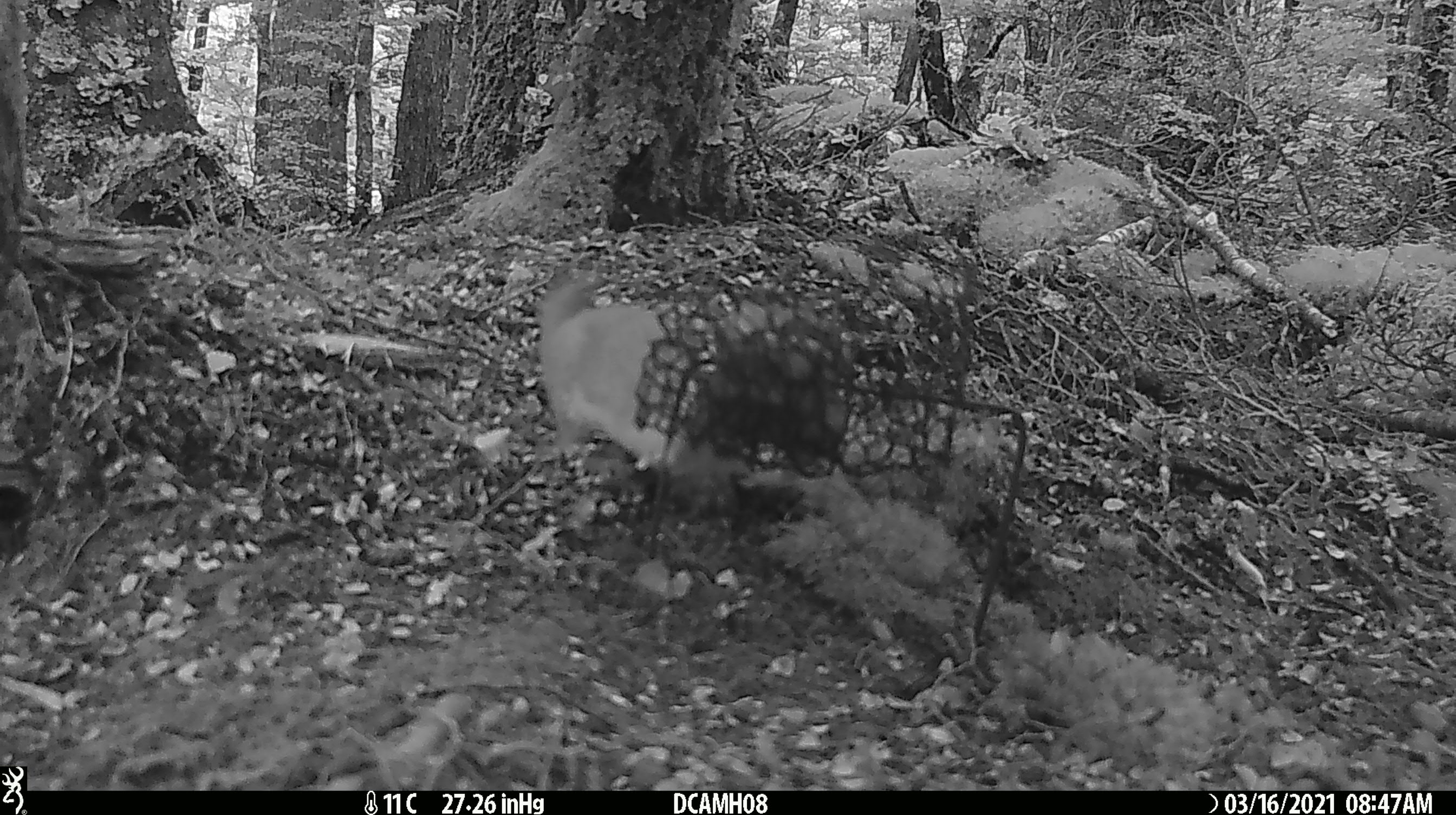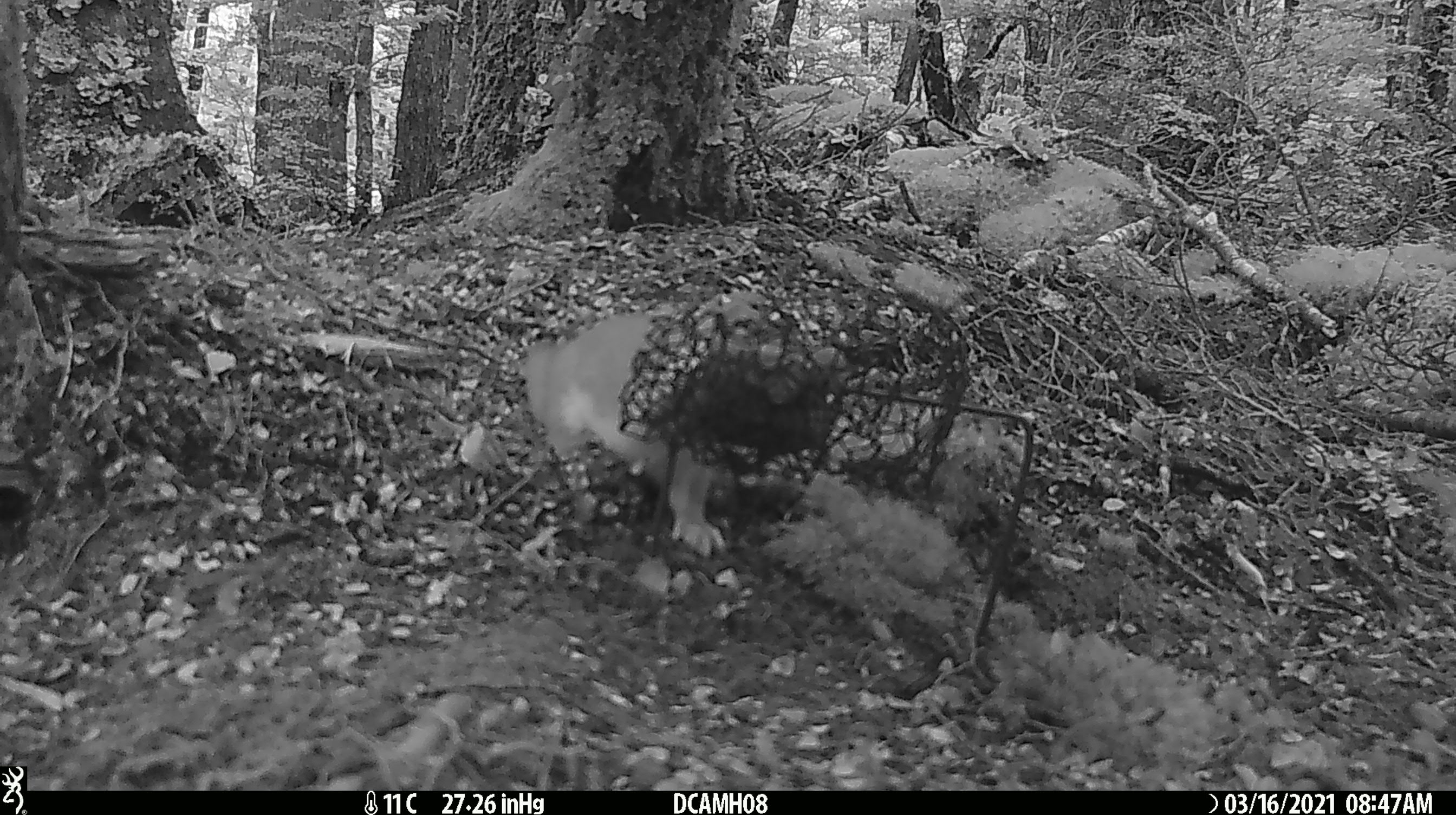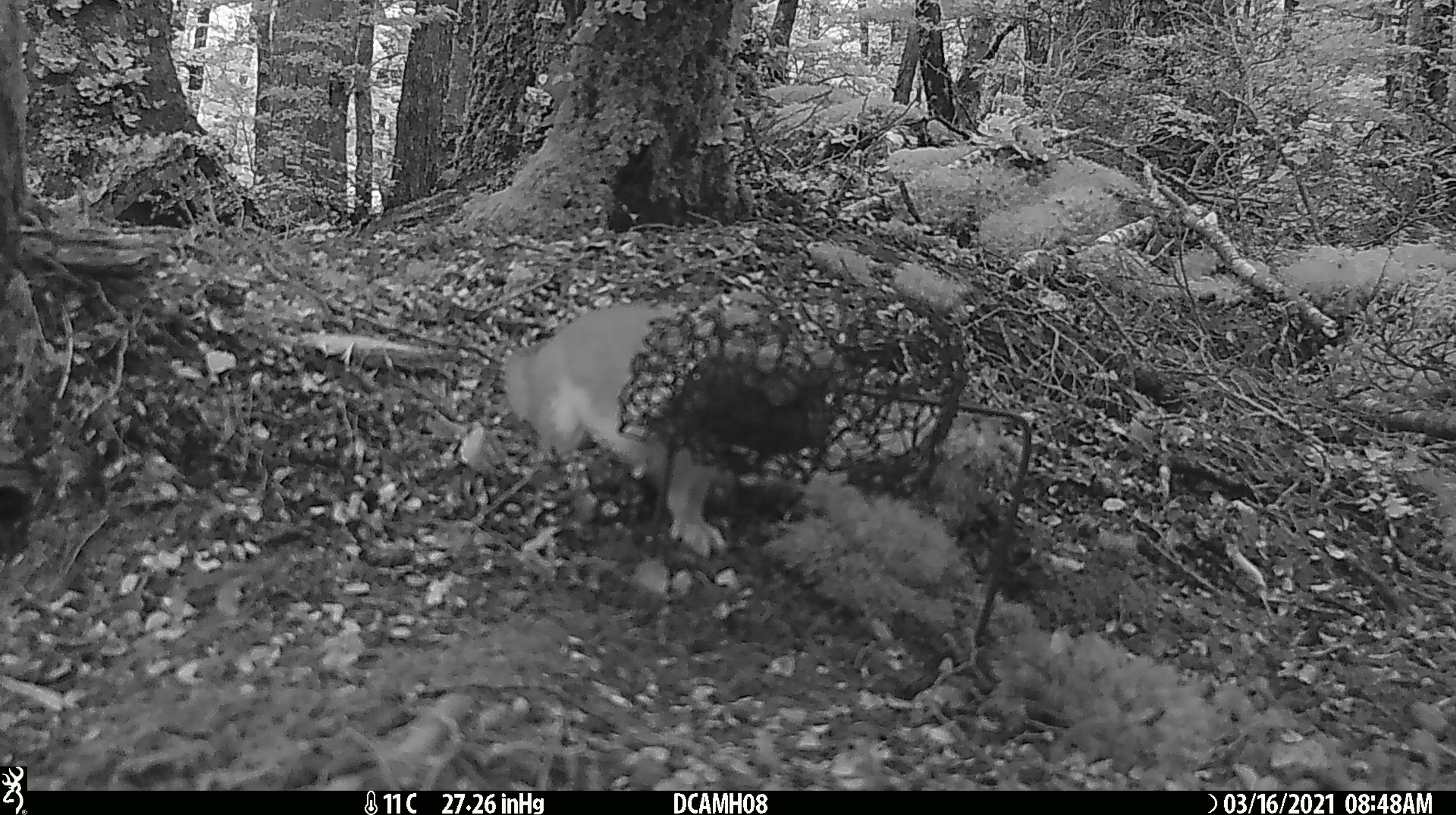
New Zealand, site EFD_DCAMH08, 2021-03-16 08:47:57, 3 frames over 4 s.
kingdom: Animalia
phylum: Chordata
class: Mammalia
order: Carnivora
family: Mustelidae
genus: Mustela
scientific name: Mustela erminea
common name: stoat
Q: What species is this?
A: Stoat (Mustela erminea).